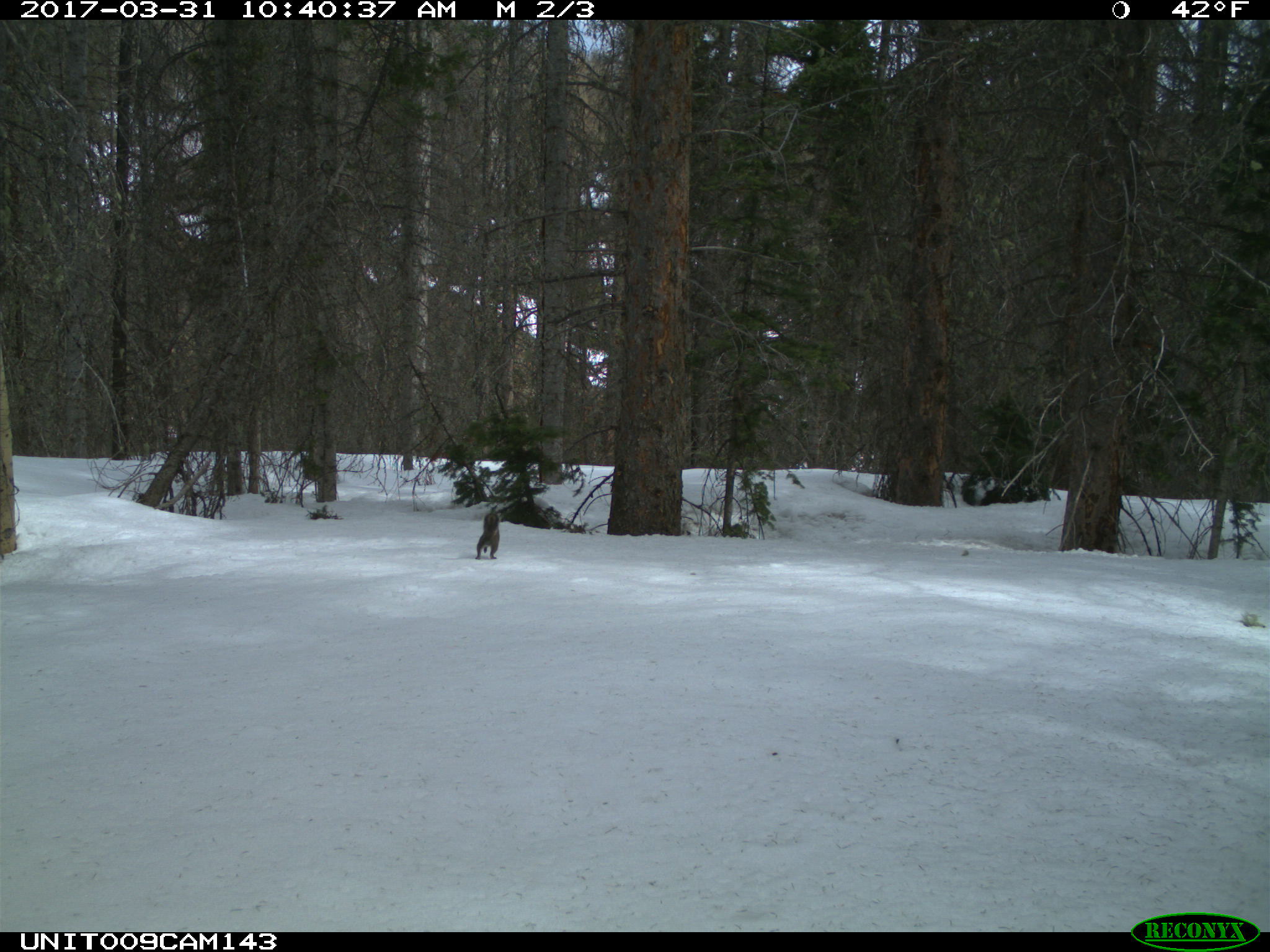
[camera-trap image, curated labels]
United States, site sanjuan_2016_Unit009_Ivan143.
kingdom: Animalia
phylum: Chordata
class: Mammalia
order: Rodentia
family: Sciuridae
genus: Tamiasciurus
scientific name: Tamiasciurus hudsonicus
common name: american red squirrel